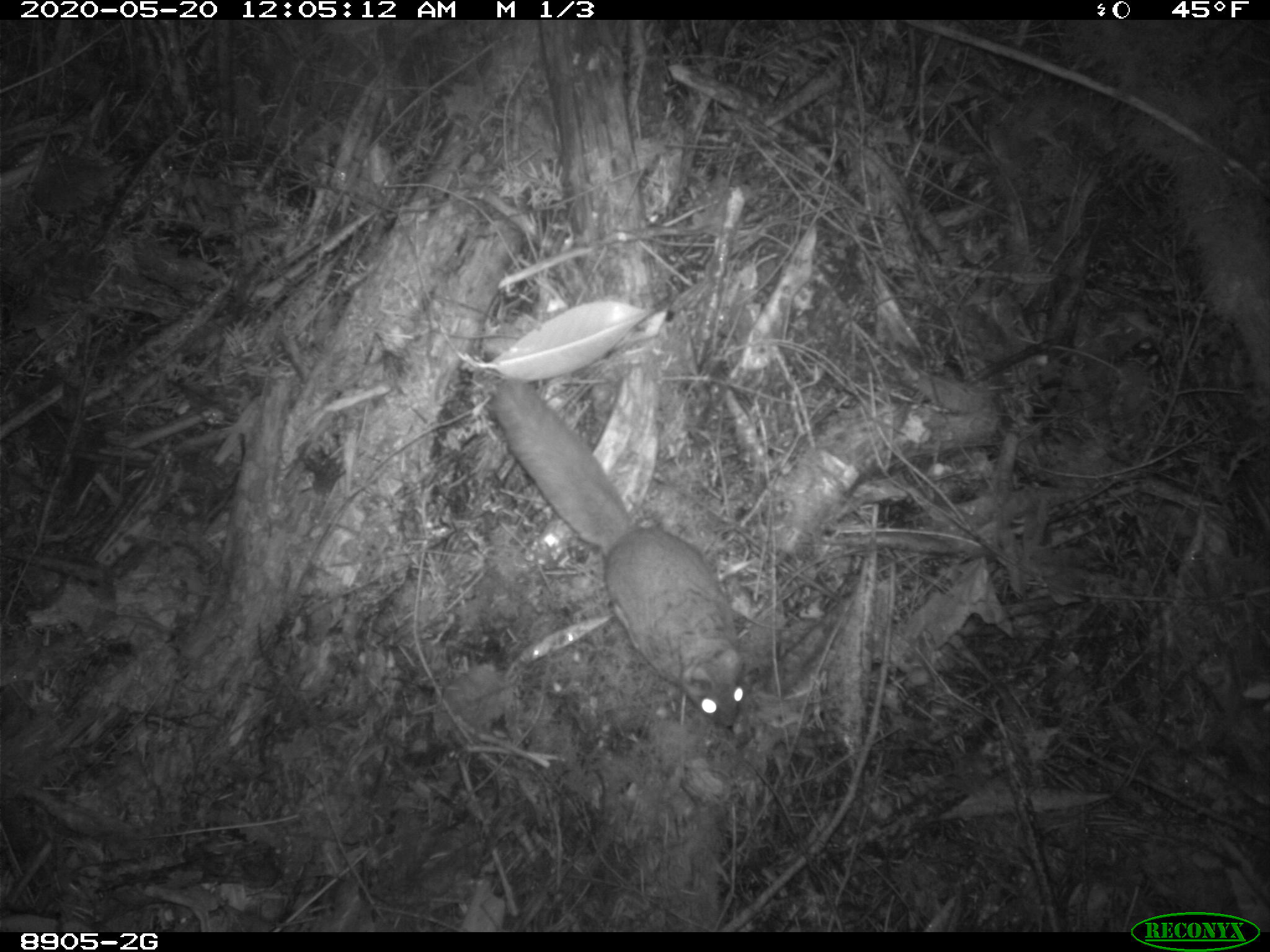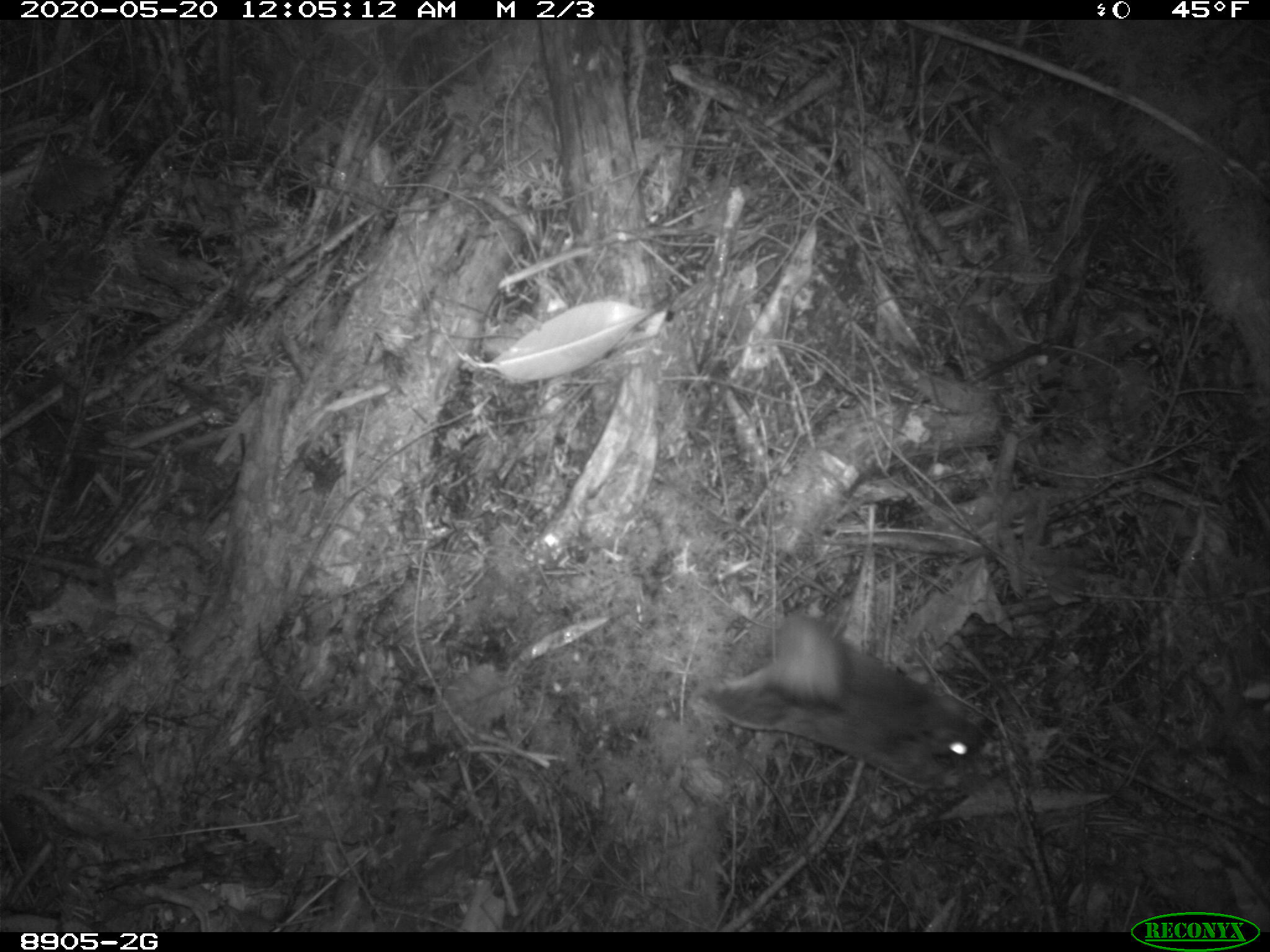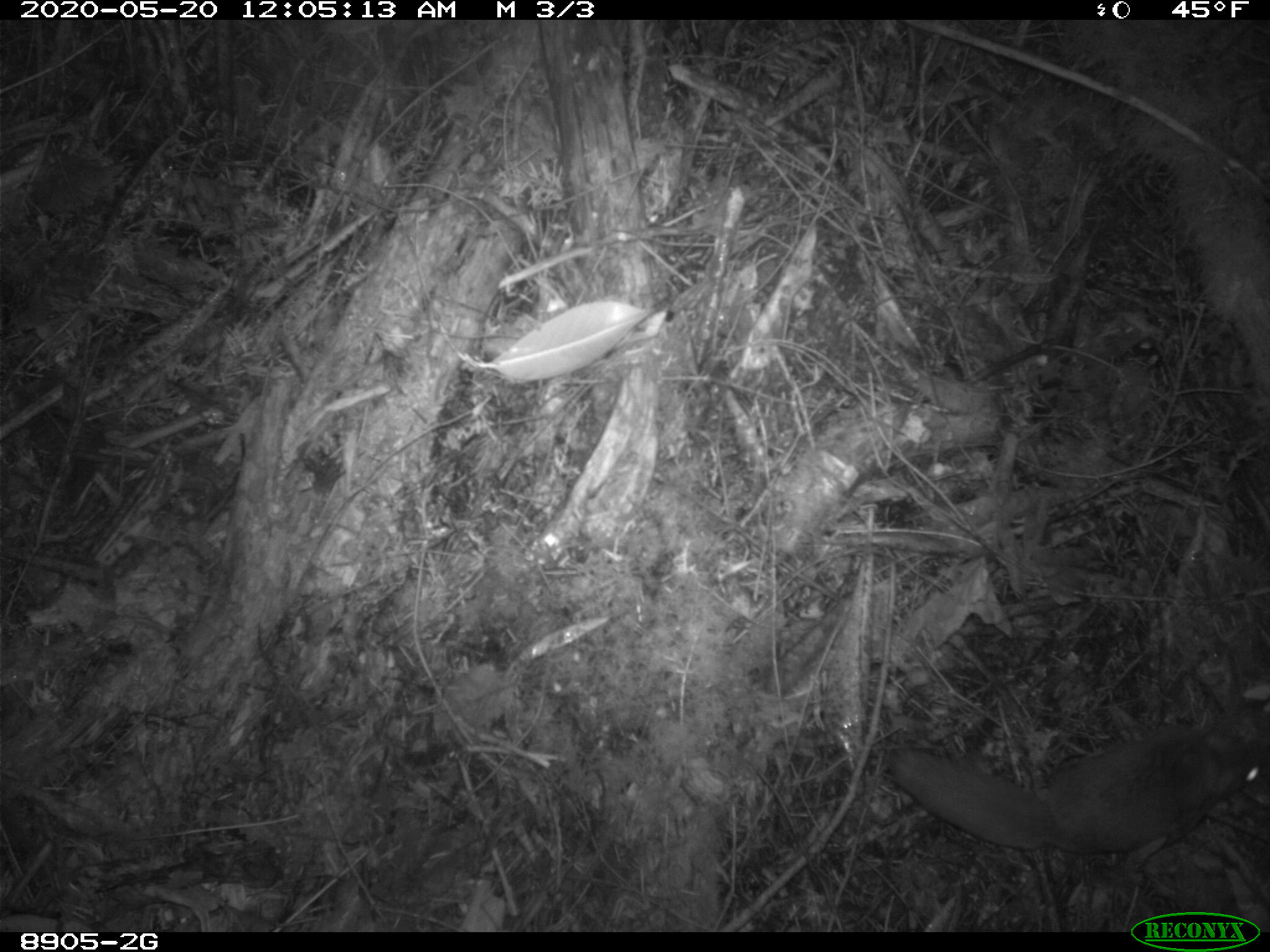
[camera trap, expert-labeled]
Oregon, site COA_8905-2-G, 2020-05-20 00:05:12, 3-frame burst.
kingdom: Animalia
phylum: Chordata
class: Mammalia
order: Rodentia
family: Sciuridae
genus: Glaucomys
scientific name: Glaucomys oregonensis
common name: humboldt's flying squirrel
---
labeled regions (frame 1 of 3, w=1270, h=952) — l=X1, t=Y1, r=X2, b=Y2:
humboldt's flying squirrel: l=476, t=370, r=757, b=740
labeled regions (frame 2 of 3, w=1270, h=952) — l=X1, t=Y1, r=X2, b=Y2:
humboldt's flying squirrel: l=676, t=587, r=1007, b=807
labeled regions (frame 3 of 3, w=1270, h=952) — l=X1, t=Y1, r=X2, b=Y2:
humboldt's flying squirrel: l=881, t=711, r=1264, b=867